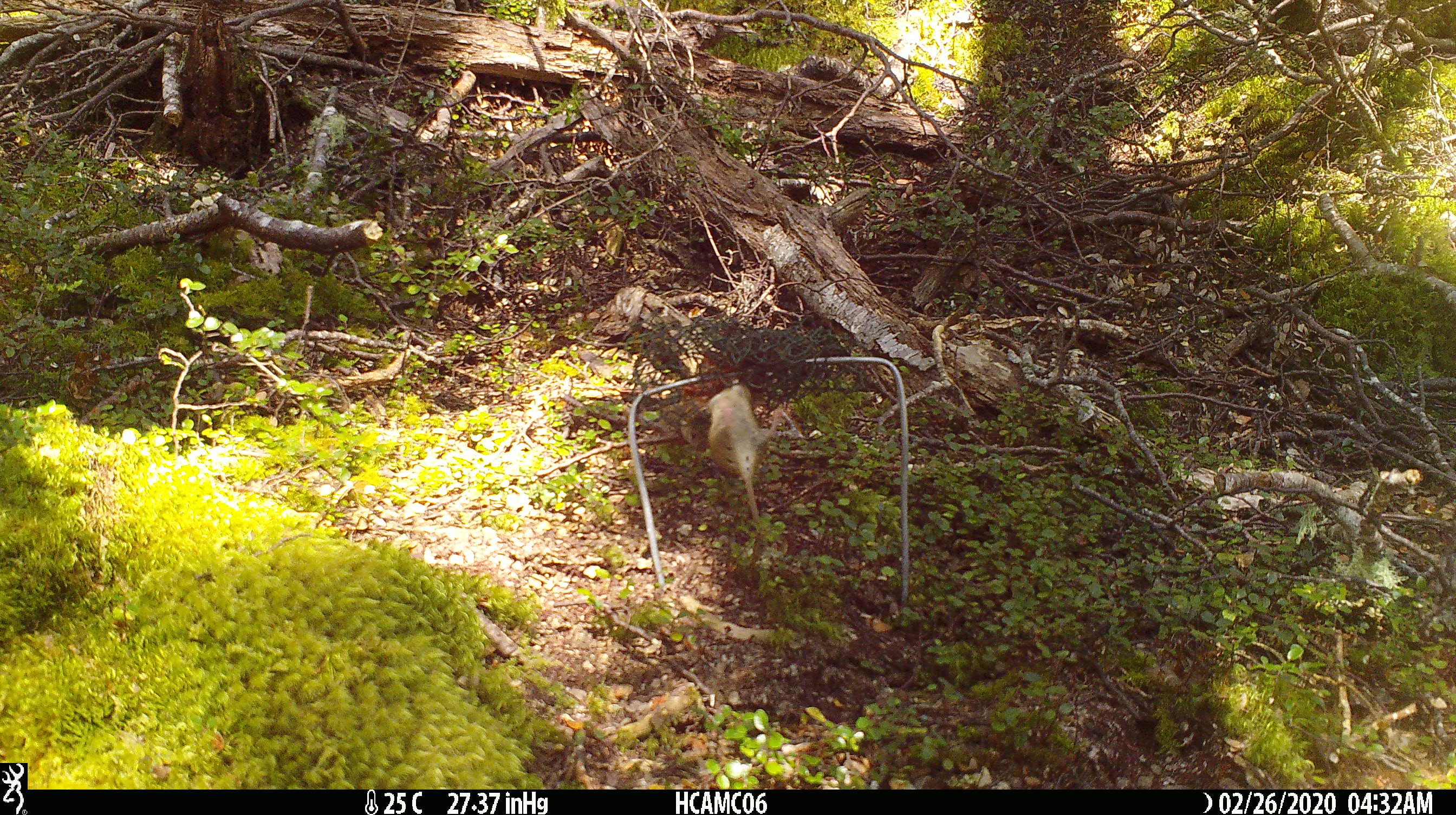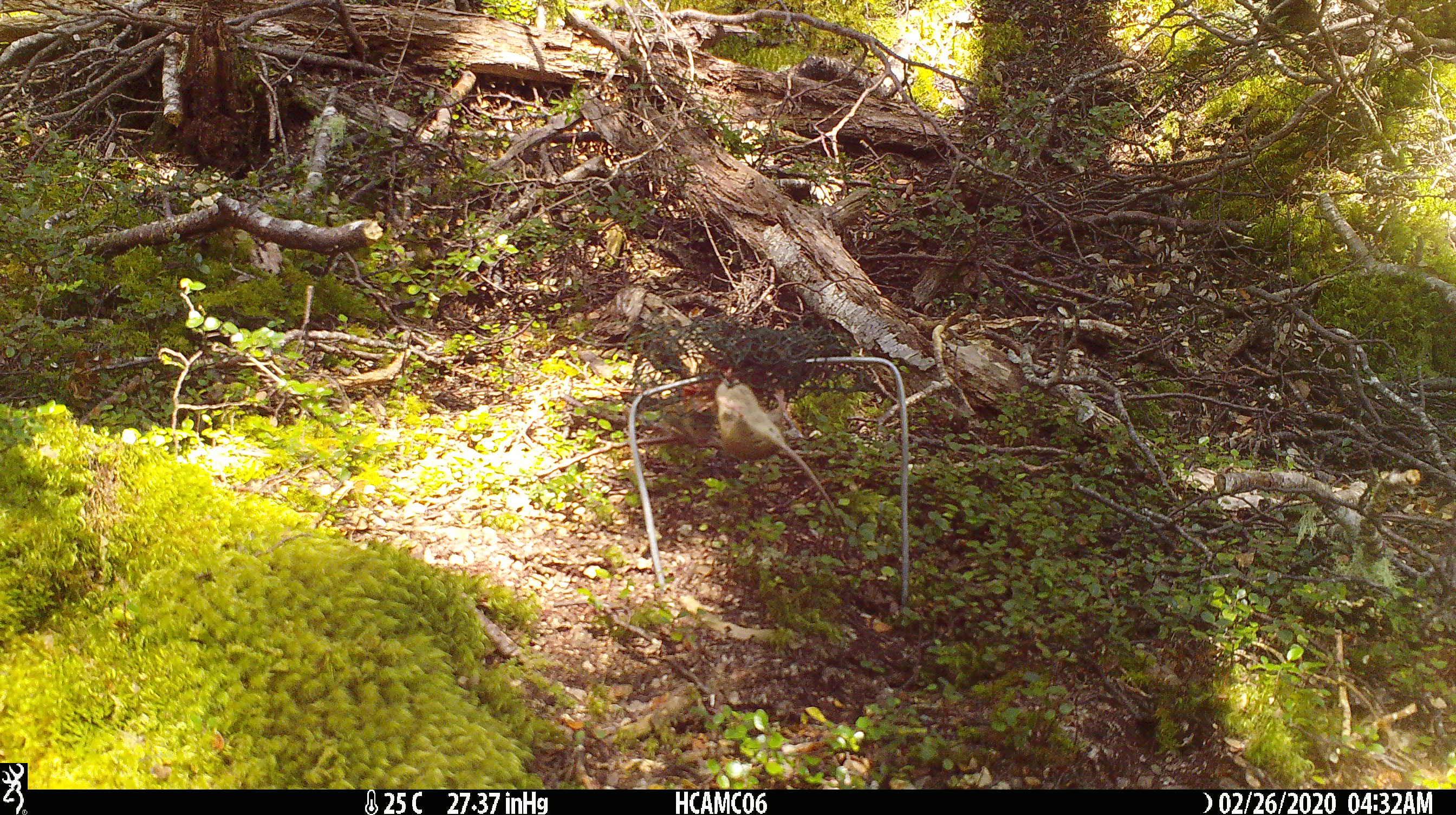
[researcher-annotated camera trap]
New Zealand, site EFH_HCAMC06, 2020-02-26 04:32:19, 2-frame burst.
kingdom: Animalia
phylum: Chordata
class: Mammalia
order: Rodentia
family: Muridae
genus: Mus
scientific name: Mus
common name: mouse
Mouse (Mus).